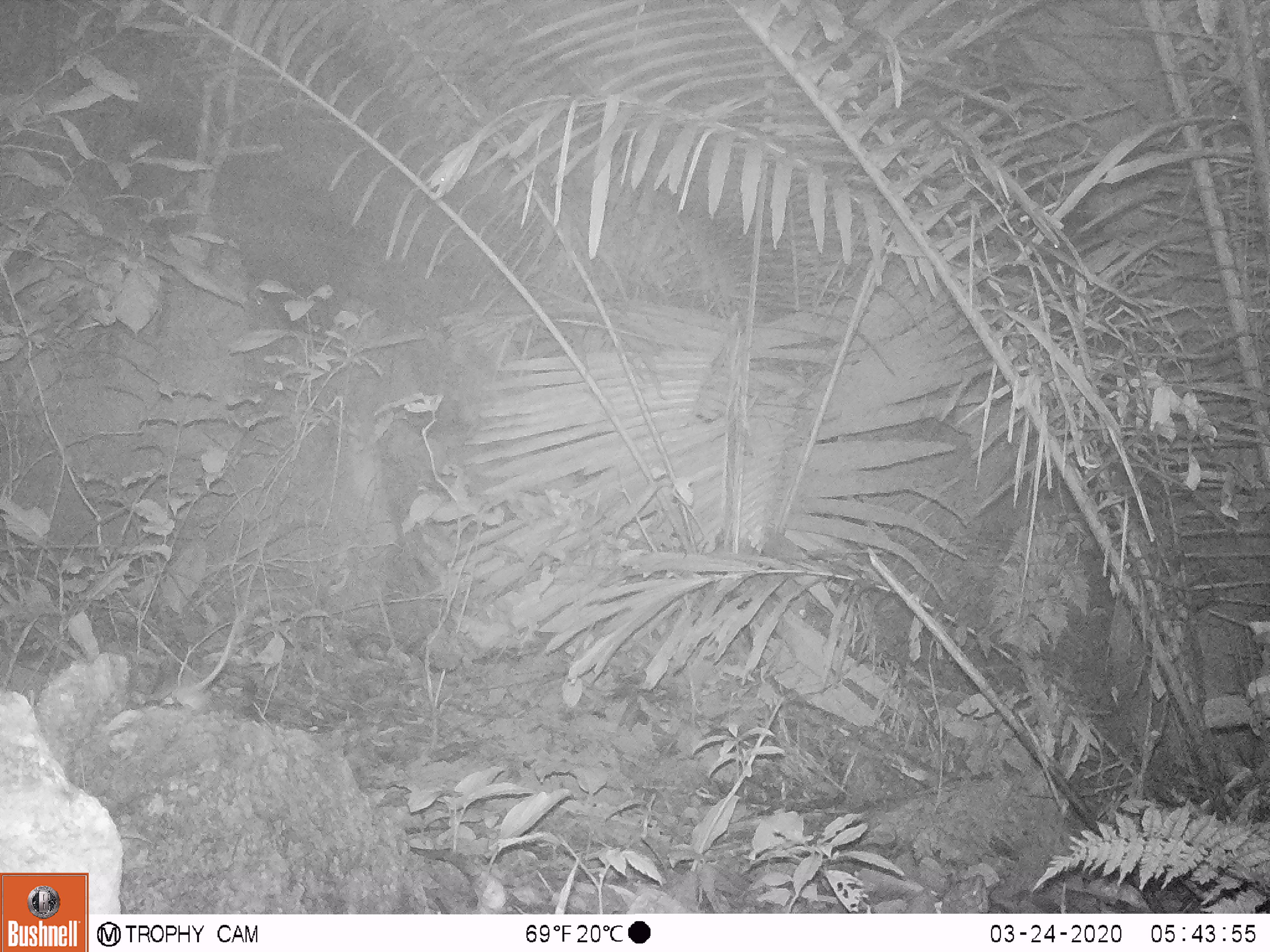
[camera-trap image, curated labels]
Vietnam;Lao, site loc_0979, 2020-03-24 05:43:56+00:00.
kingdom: Animalia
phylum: Chordata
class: Mammalia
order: Rodentia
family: Muridae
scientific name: Muridae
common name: old-world mice and rats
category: unidentified murid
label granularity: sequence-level